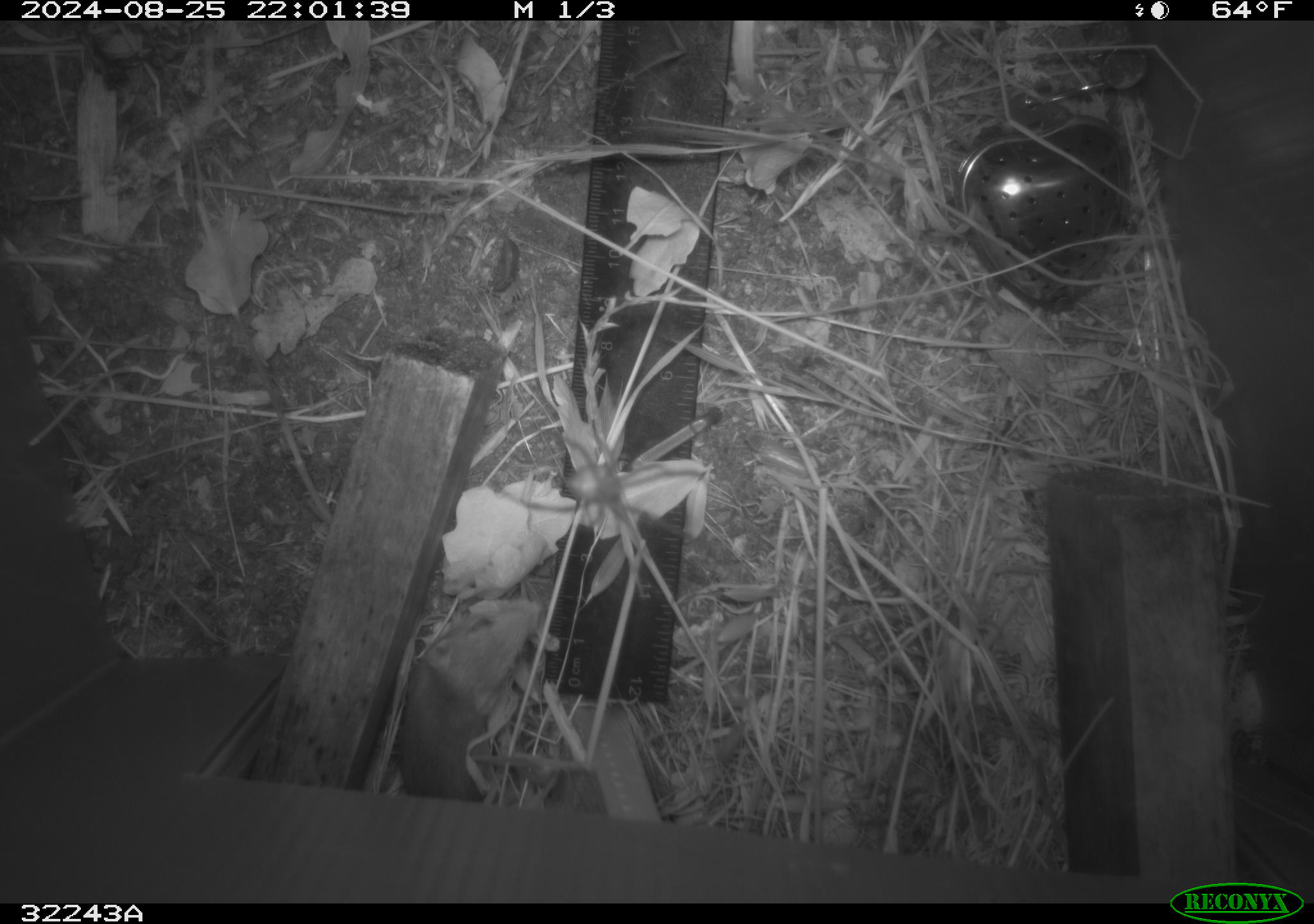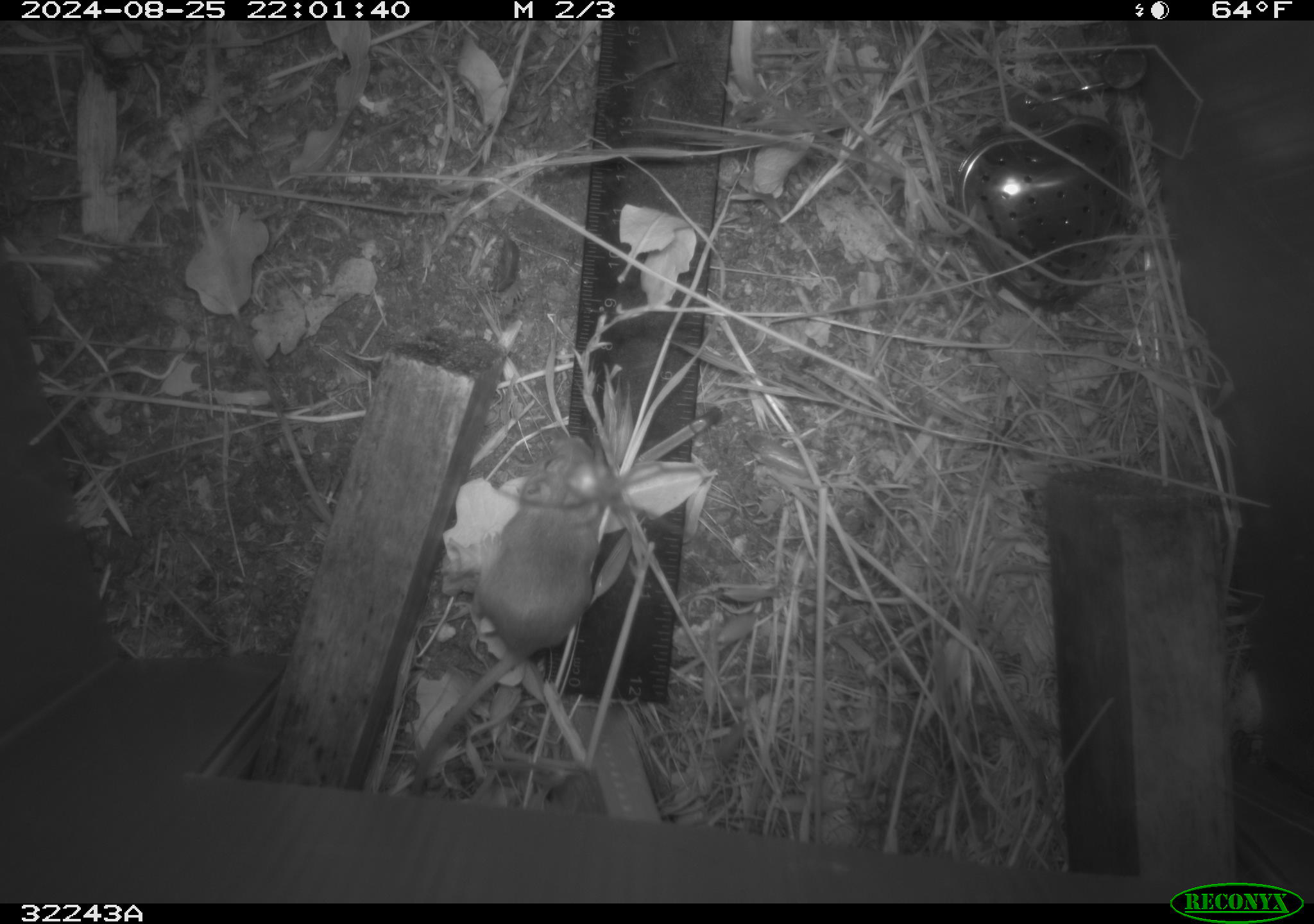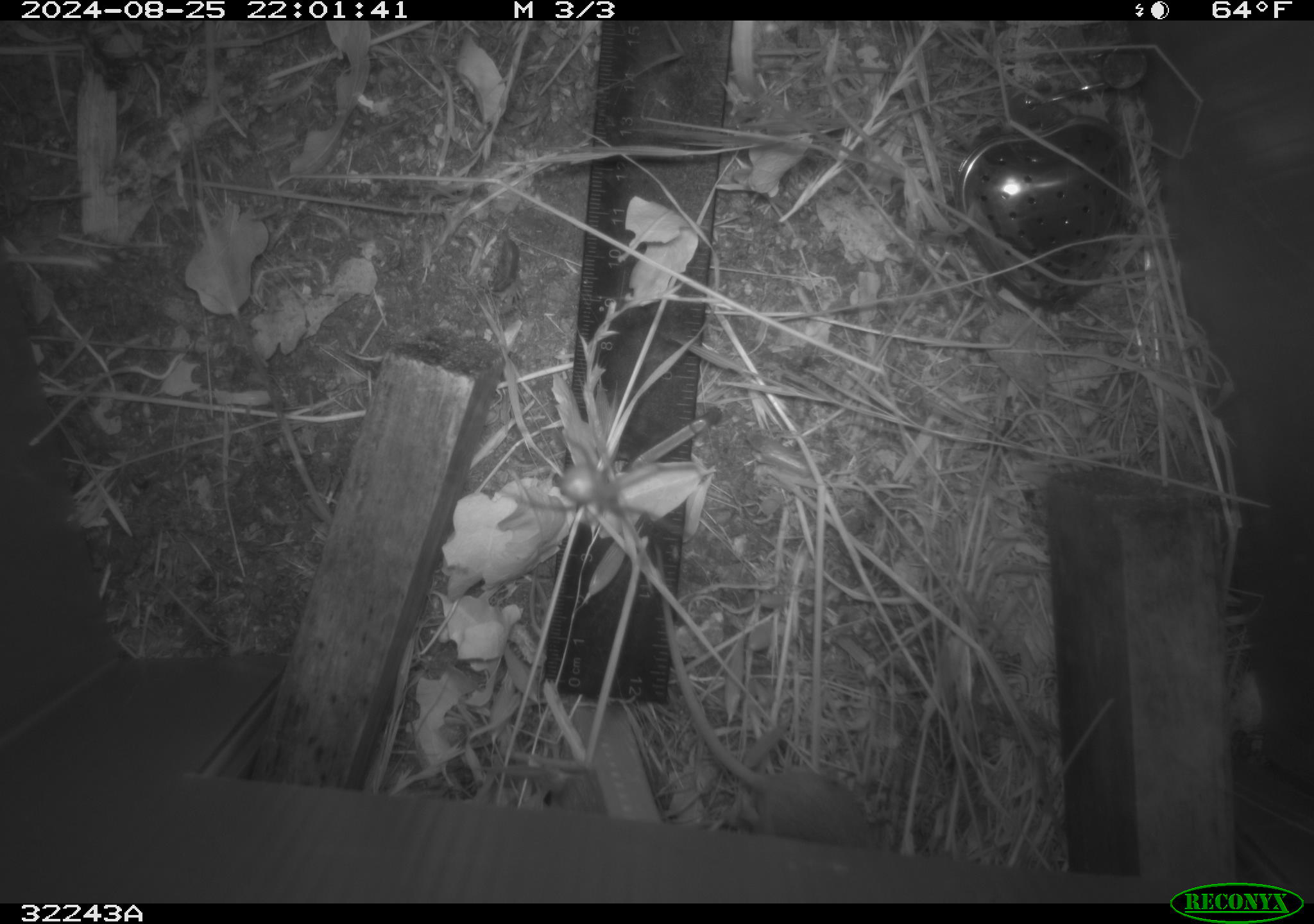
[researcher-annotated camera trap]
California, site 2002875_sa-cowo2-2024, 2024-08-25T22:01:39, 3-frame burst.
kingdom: Animalia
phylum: Chordata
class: Mammalia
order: Rodentia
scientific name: Rodentia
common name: rodent